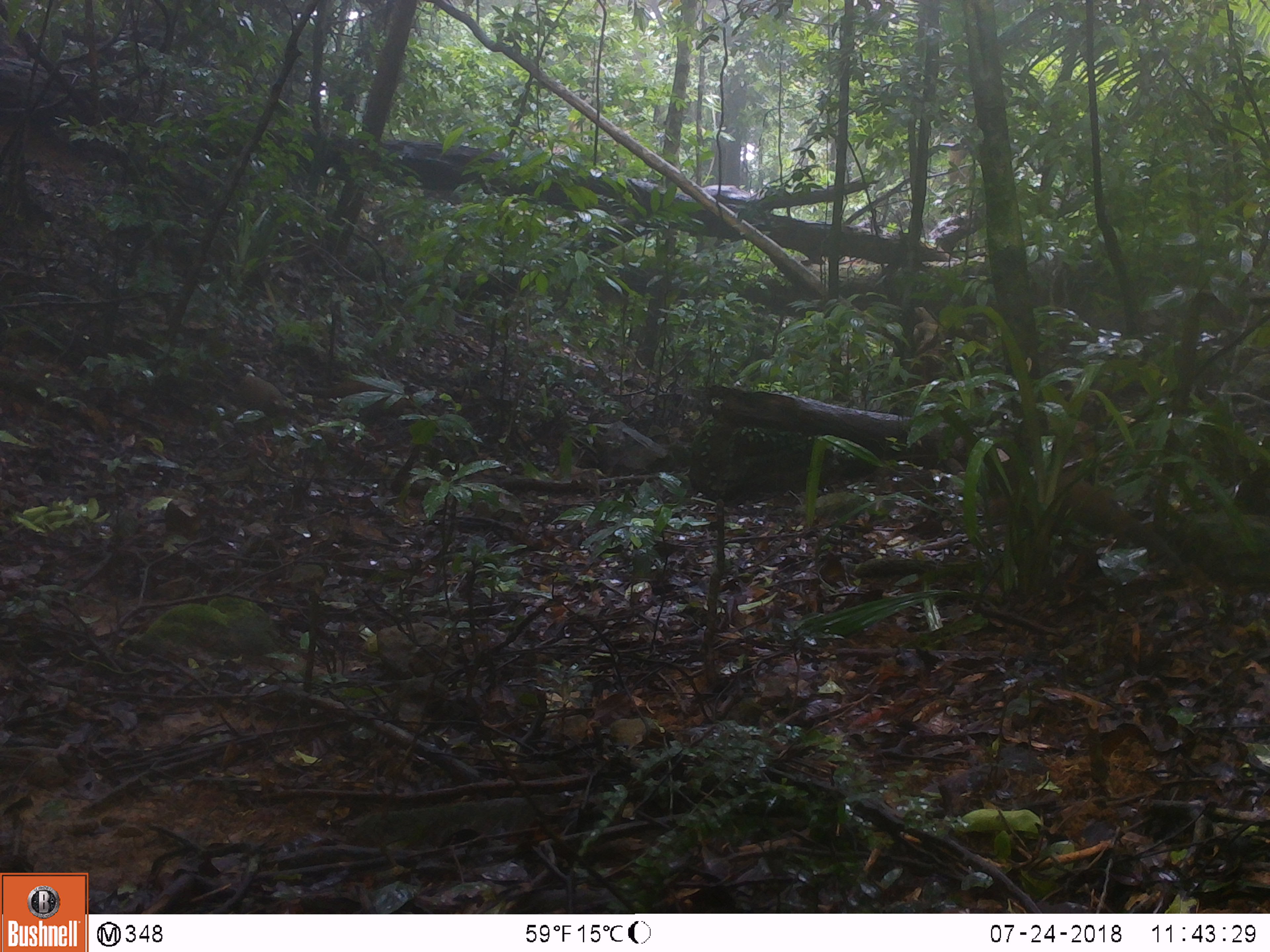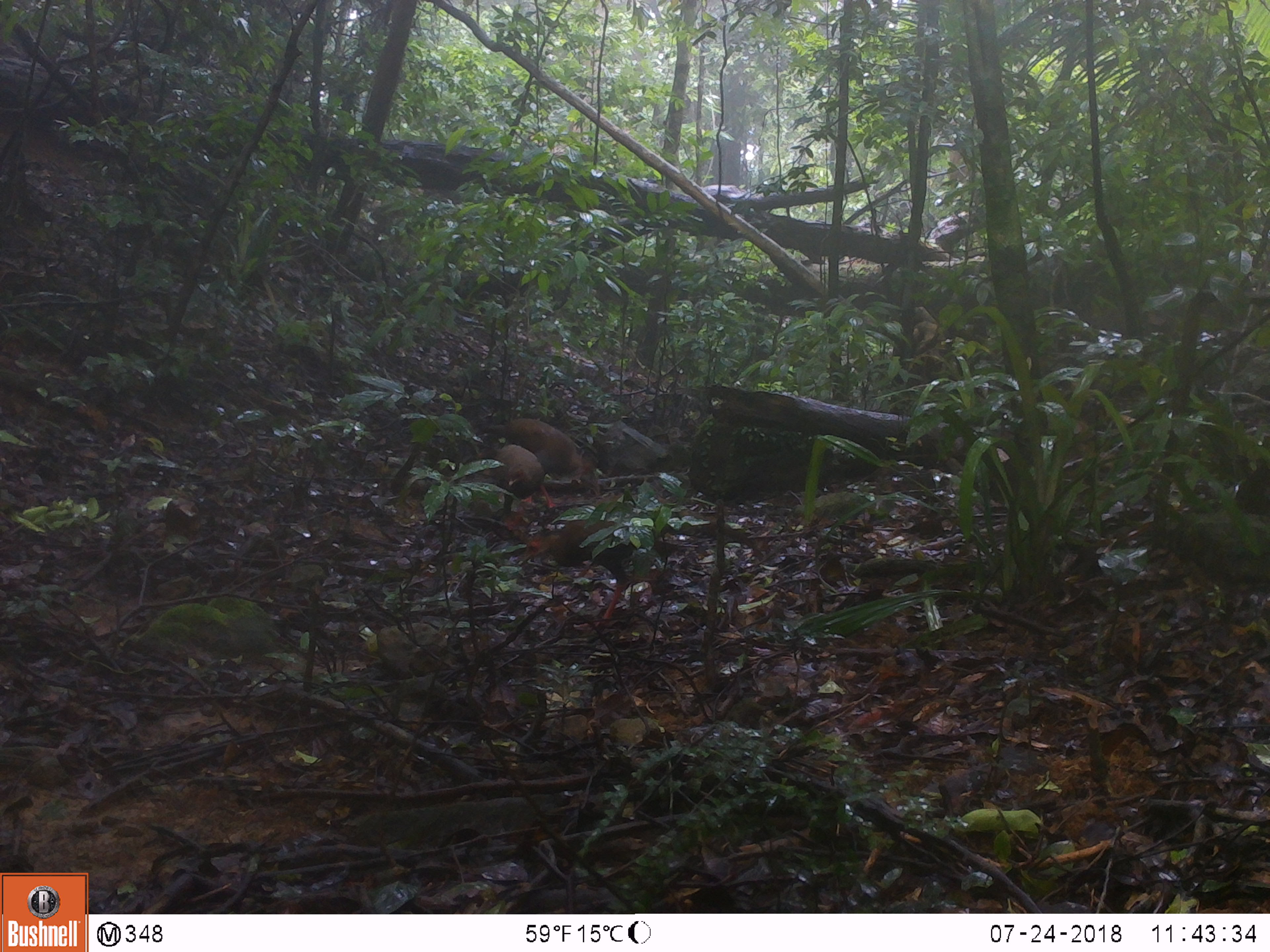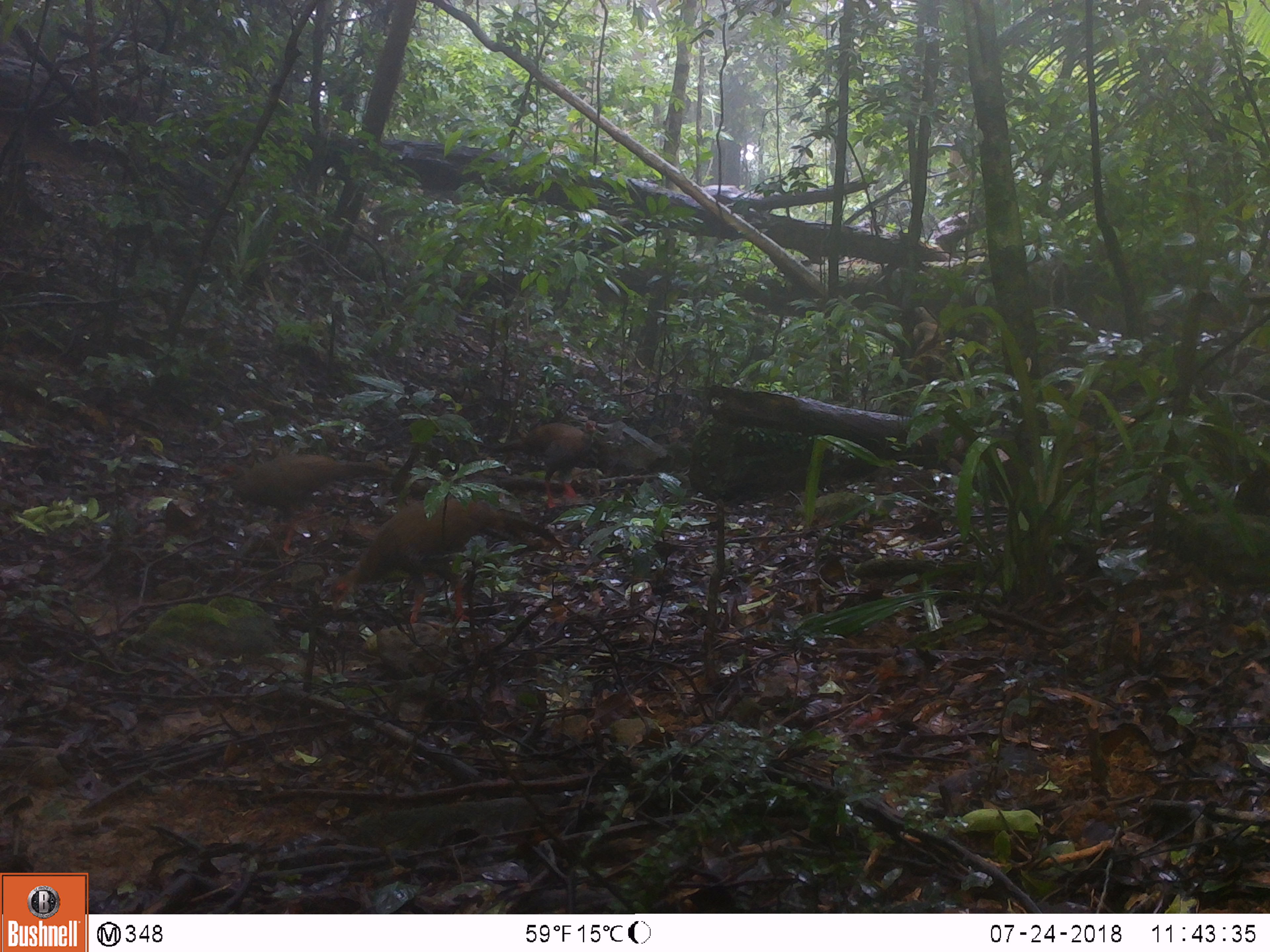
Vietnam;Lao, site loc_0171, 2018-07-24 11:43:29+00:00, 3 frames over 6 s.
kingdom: Animalia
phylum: Chordata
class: Aves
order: Galliformes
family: Phasianidae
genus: Lophura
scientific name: Lophura nycthemera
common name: silver pheasant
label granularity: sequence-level